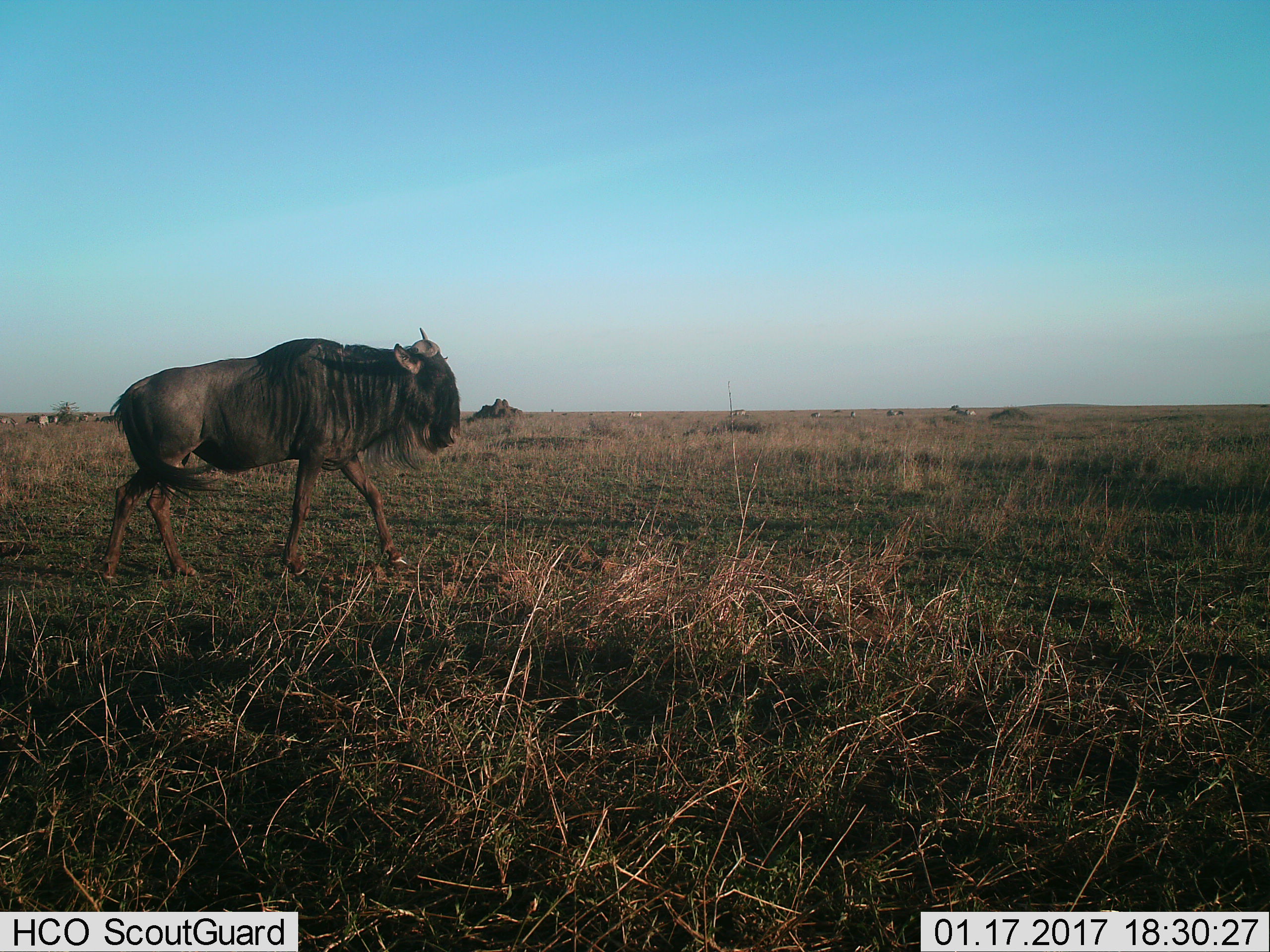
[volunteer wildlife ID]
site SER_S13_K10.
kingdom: Animalia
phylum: Chordata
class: Mammalia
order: Artiodactyla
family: Bovidae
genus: Connochaetes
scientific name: Connochaetes taurinus taurinus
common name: blue wildebeest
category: wildebeestblue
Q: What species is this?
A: Wildebeestblue (blue wildebeest) (Connochaetes taurinus taurinus).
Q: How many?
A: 1.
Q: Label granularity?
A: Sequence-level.